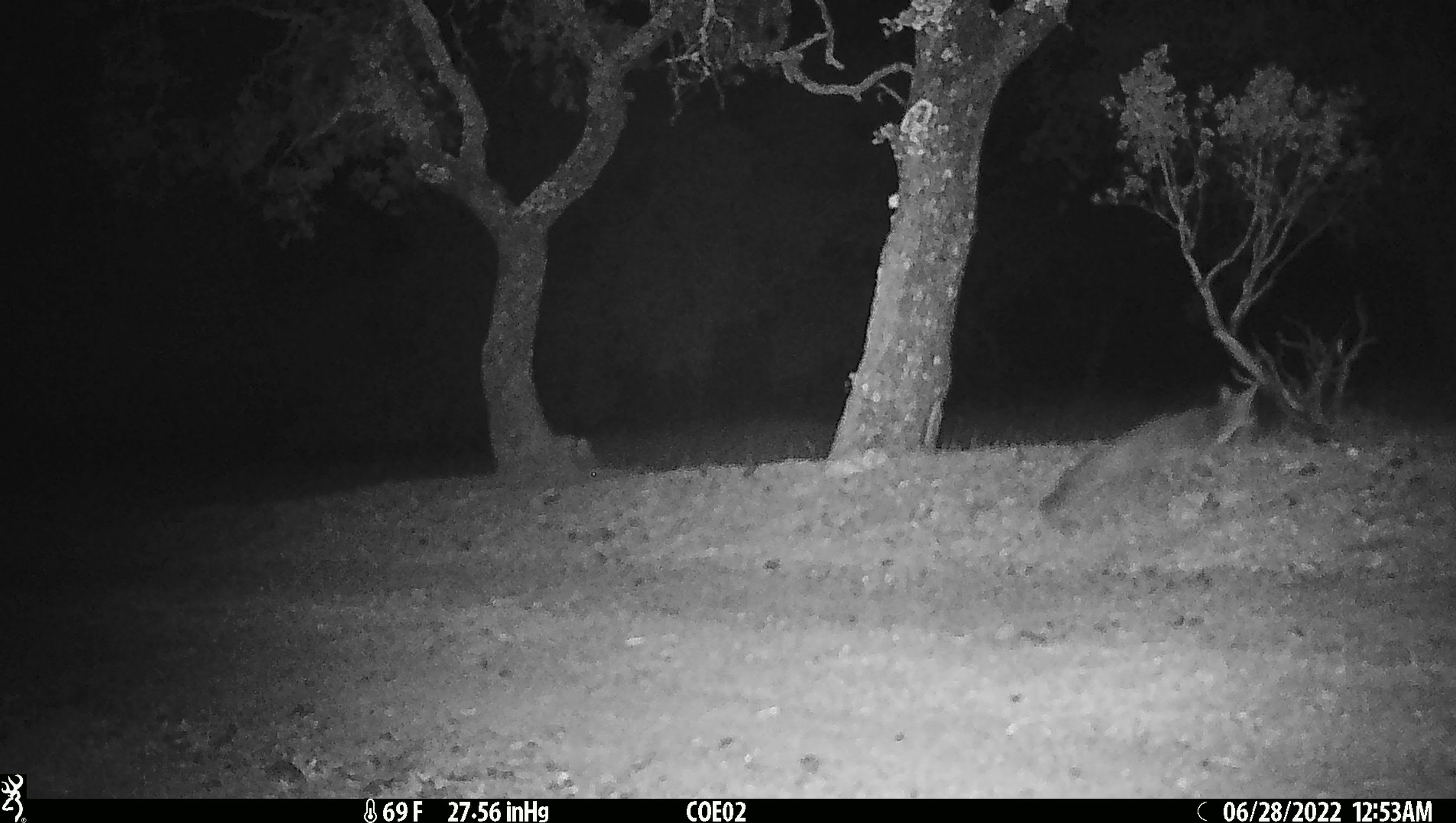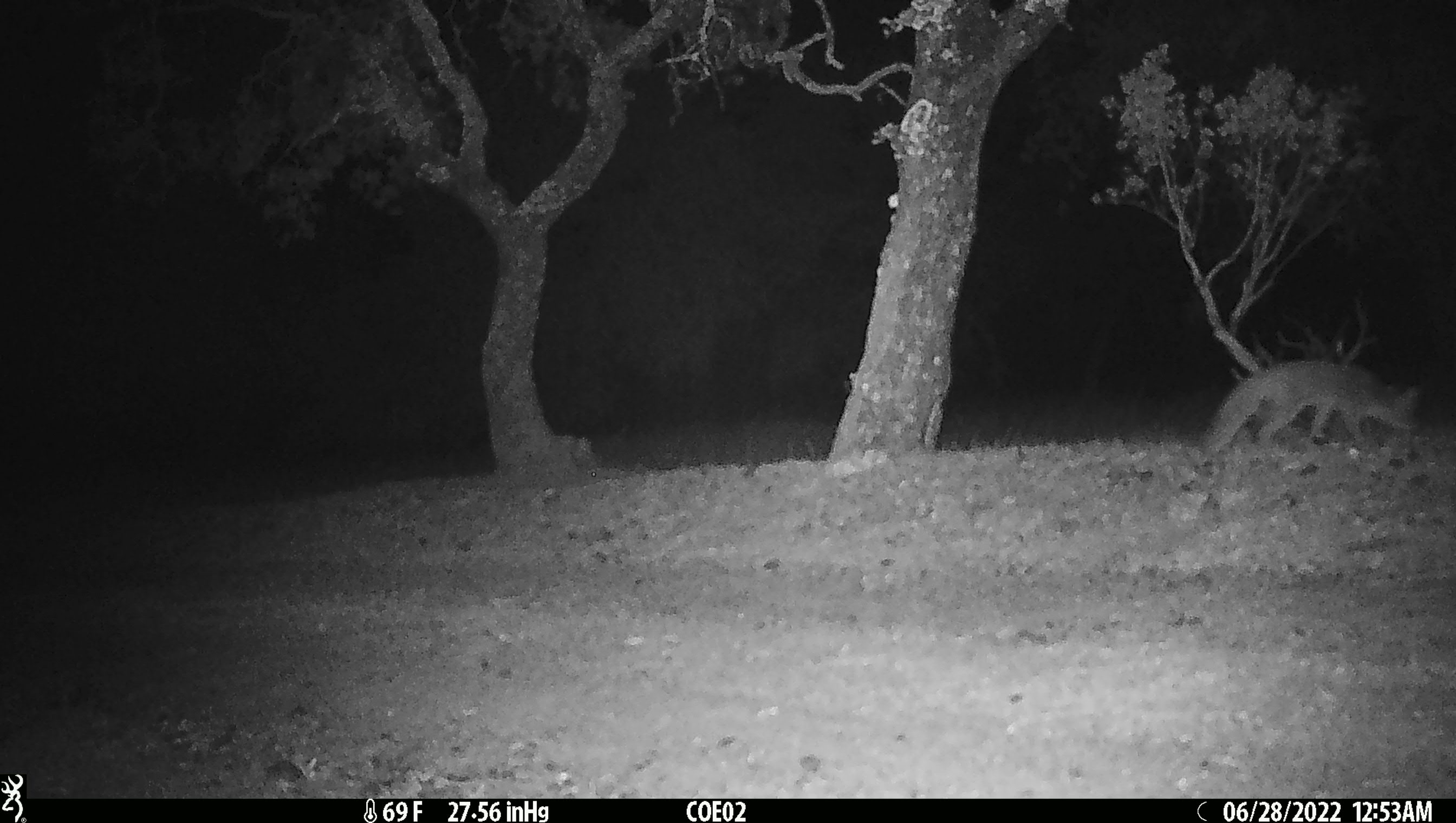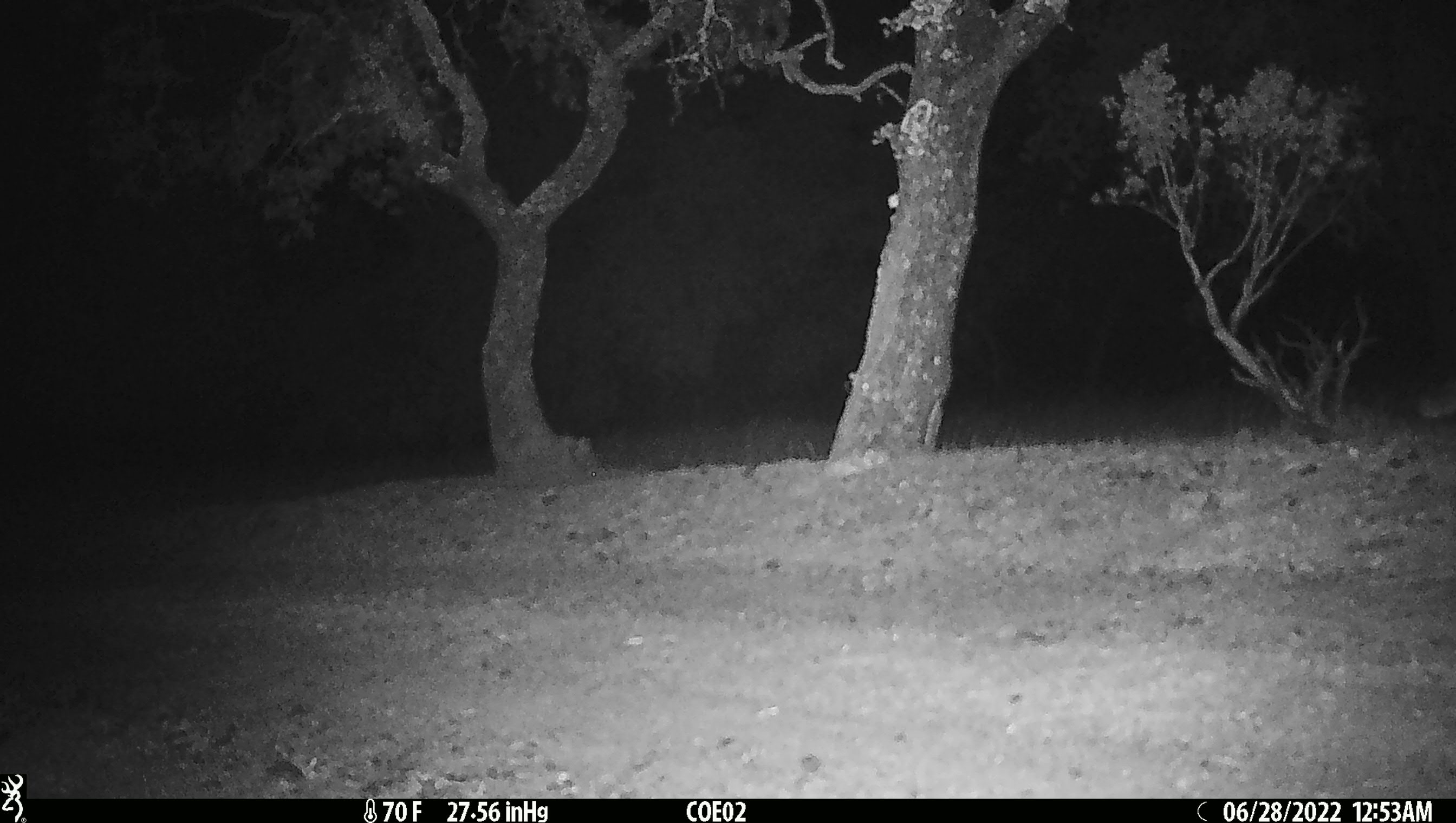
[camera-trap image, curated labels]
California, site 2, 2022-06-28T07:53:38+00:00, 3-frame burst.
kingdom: Animalia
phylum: Chordata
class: Mammalia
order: Carnivora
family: Canidae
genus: Urocyon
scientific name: Urocyon cinereoargenteus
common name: gray fox